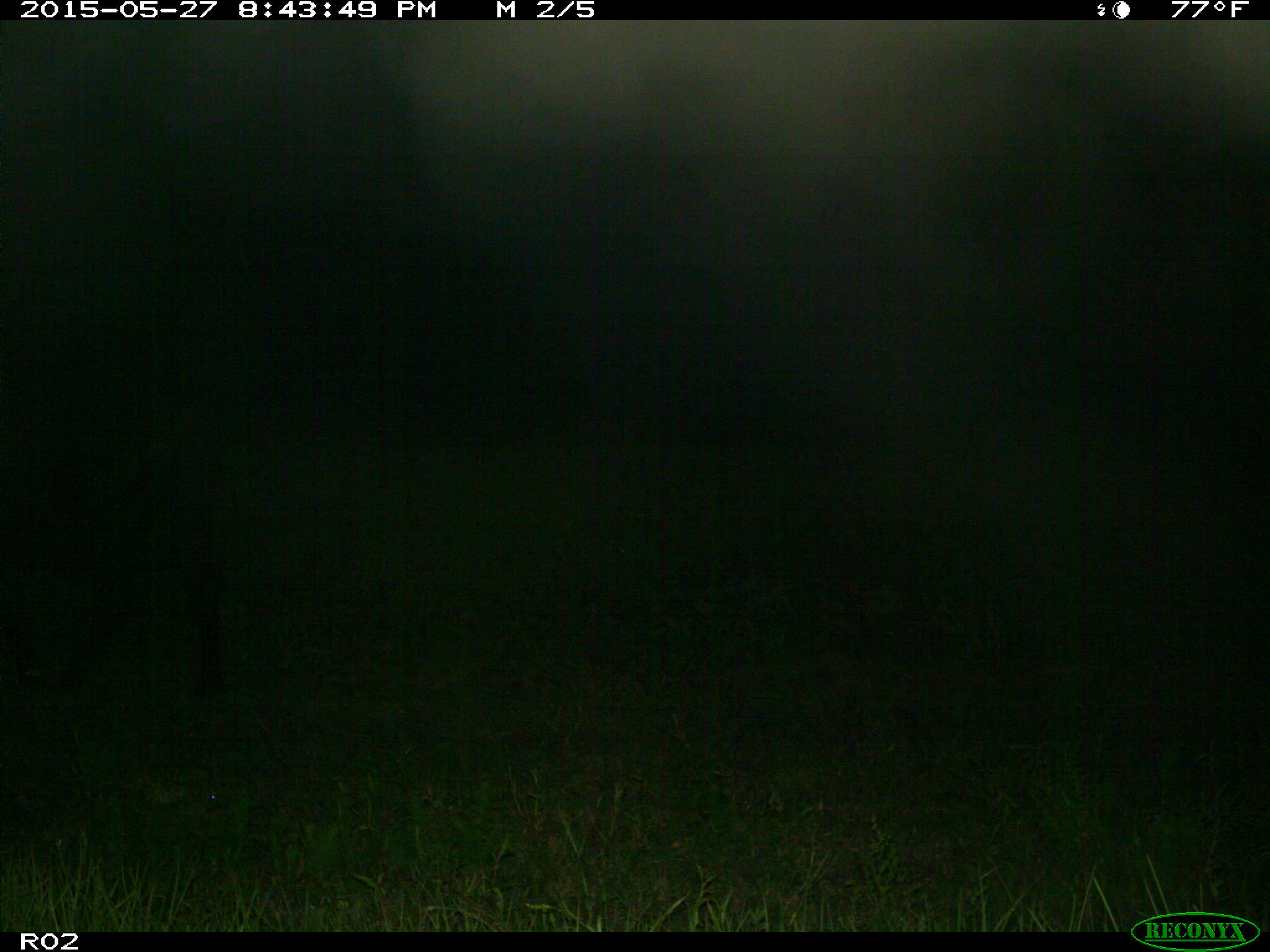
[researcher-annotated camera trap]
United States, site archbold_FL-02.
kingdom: Animalia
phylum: Chordata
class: Mammalia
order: Artiodactyla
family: Bovidae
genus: Bos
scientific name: Bos taurus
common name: domestic cow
Bos taurus (domestic cow).